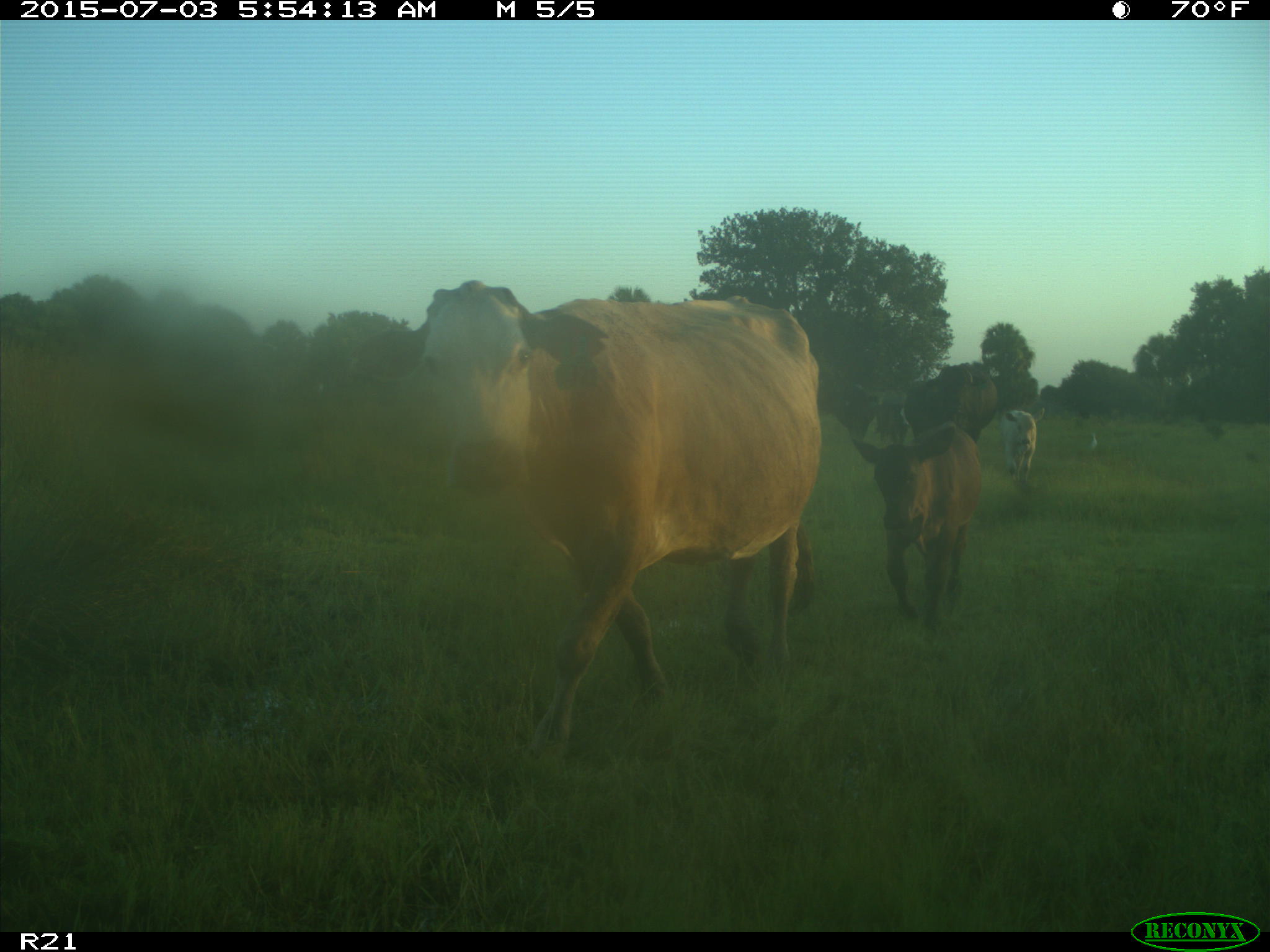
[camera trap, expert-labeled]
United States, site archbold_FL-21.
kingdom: Animalia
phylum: Chordata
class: Mammalia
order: Artiodactyla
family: Bovidae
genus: Bos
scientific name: Bos taurus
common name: domestic cow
Bos taurus (domestic cow).